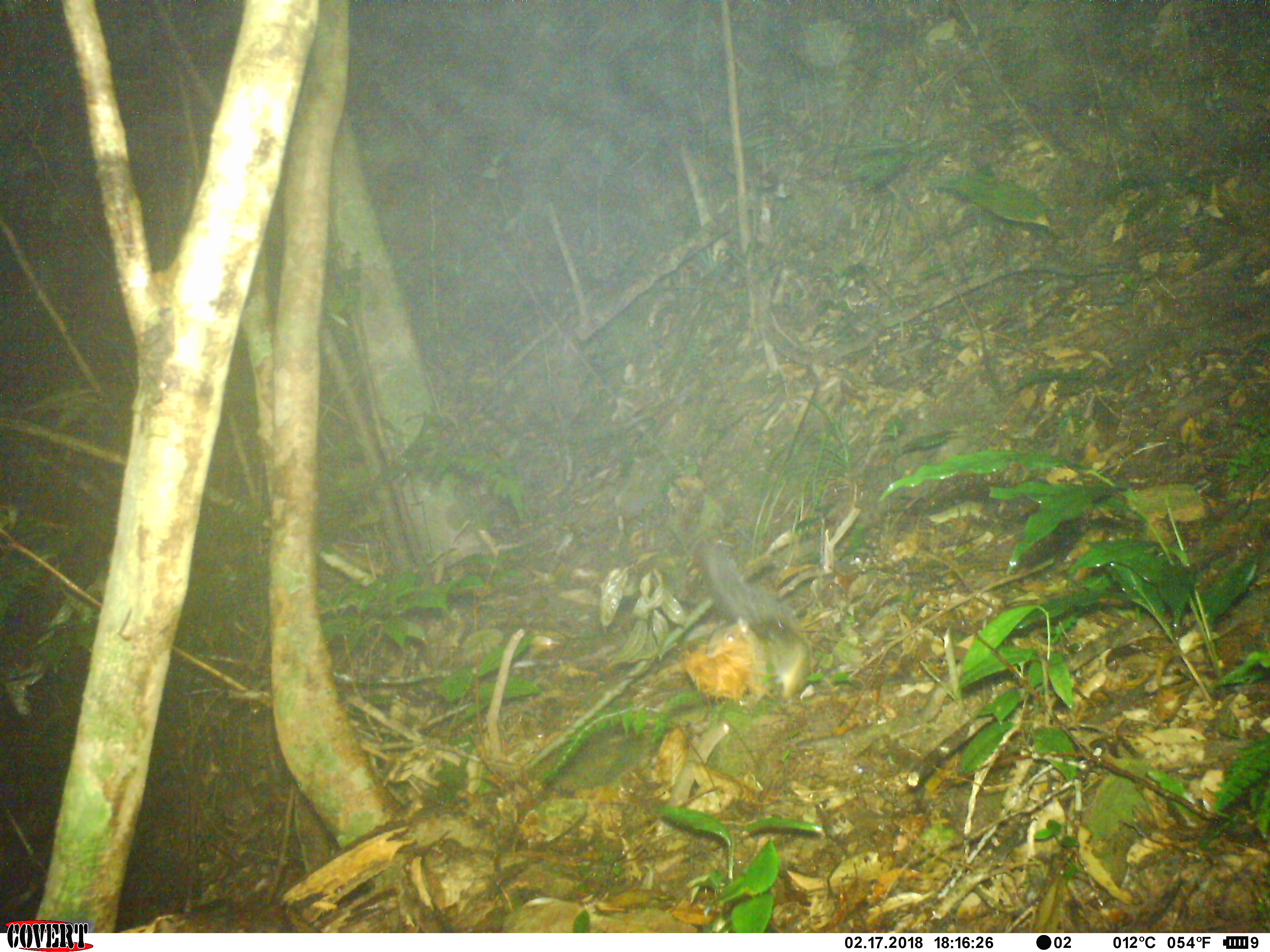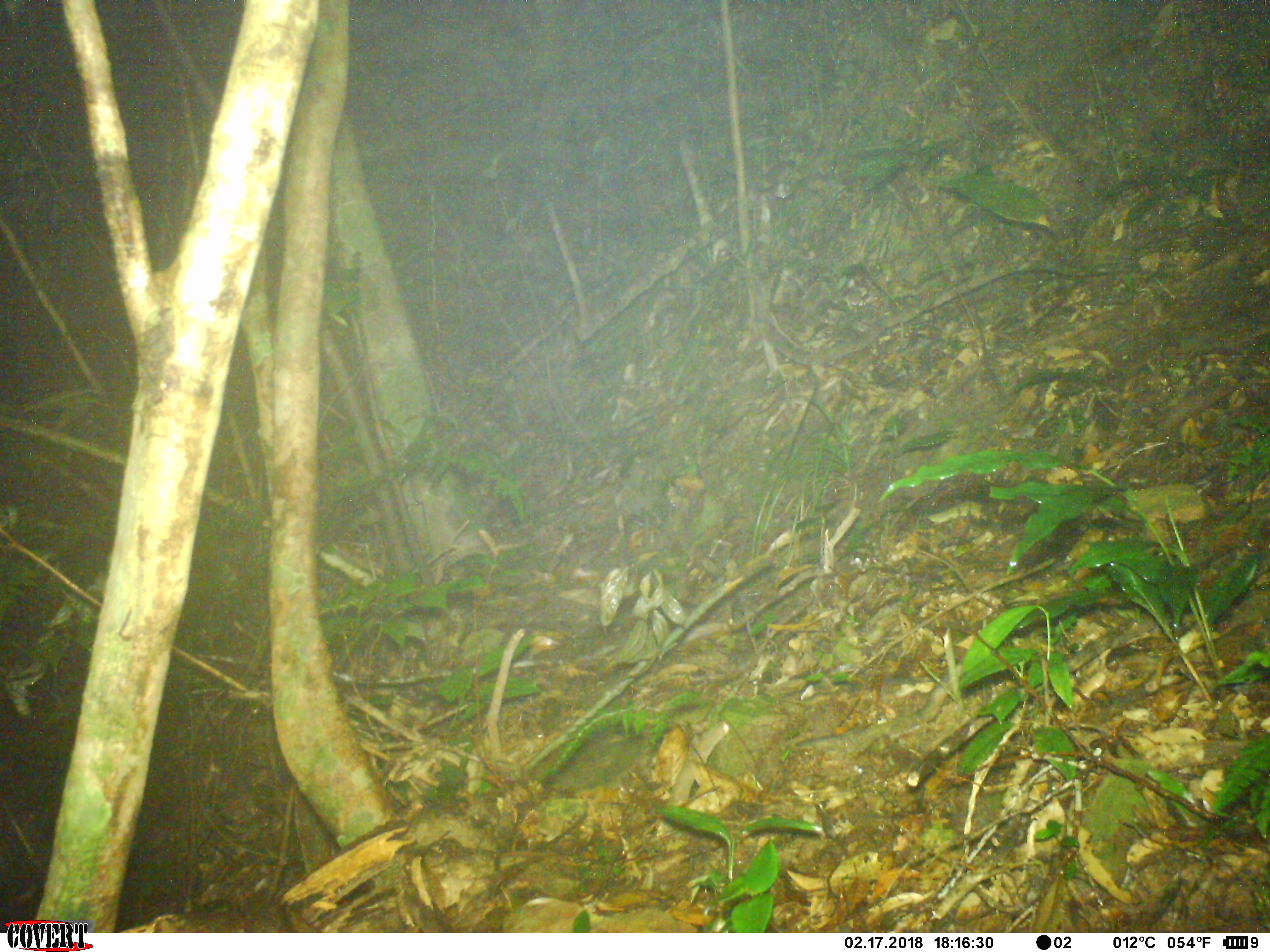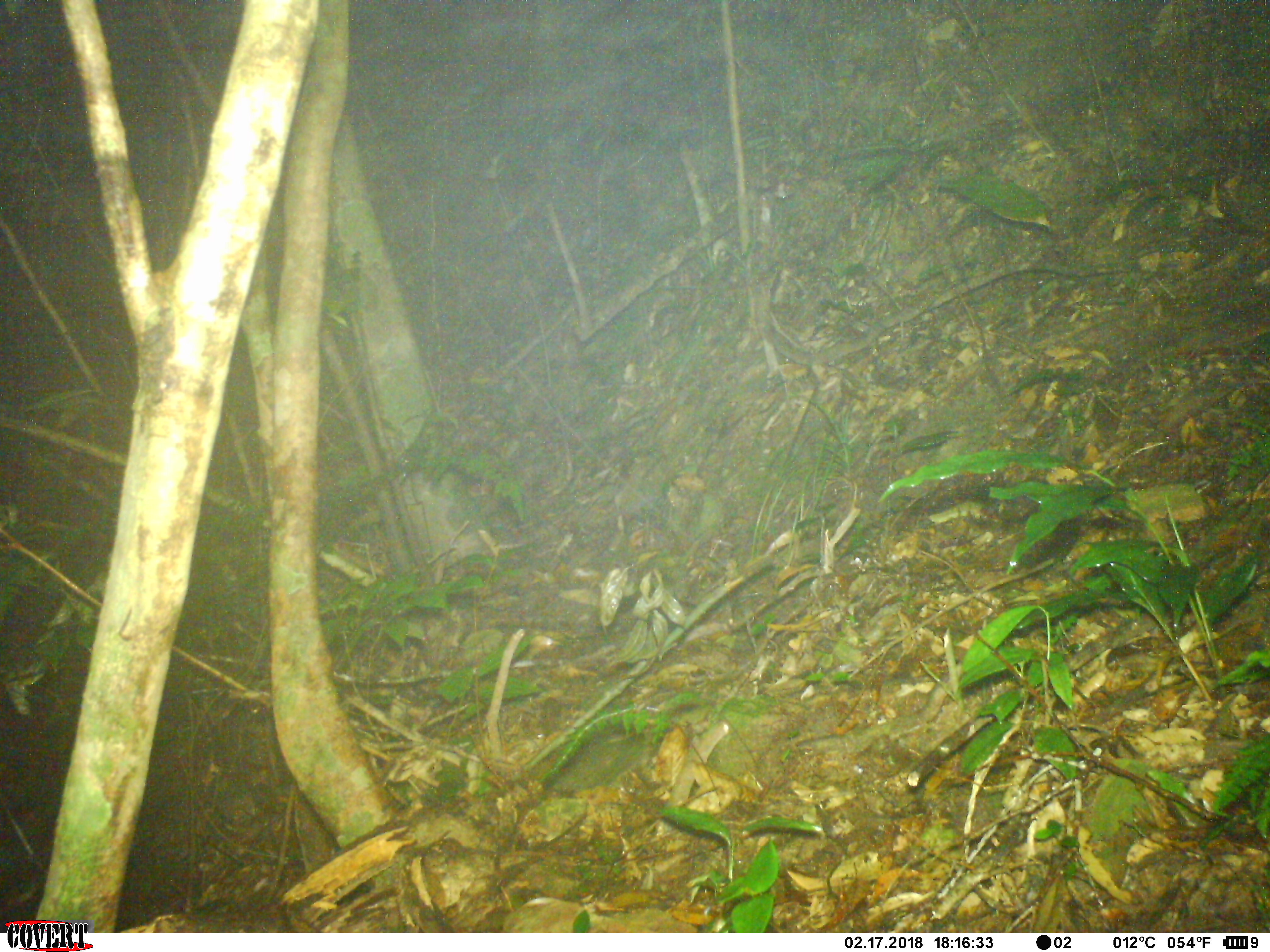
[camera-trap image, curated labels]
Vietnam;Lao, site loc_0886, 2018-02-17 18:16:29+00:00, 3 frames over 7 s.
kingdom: Animalia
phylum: Chordata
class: Mammalia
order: Rodentia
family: Sciuridae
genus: Dremomys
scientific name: Dremomys rufigenis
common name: red-cheeked squirrel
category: red cheeked squirrel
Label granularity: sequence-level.